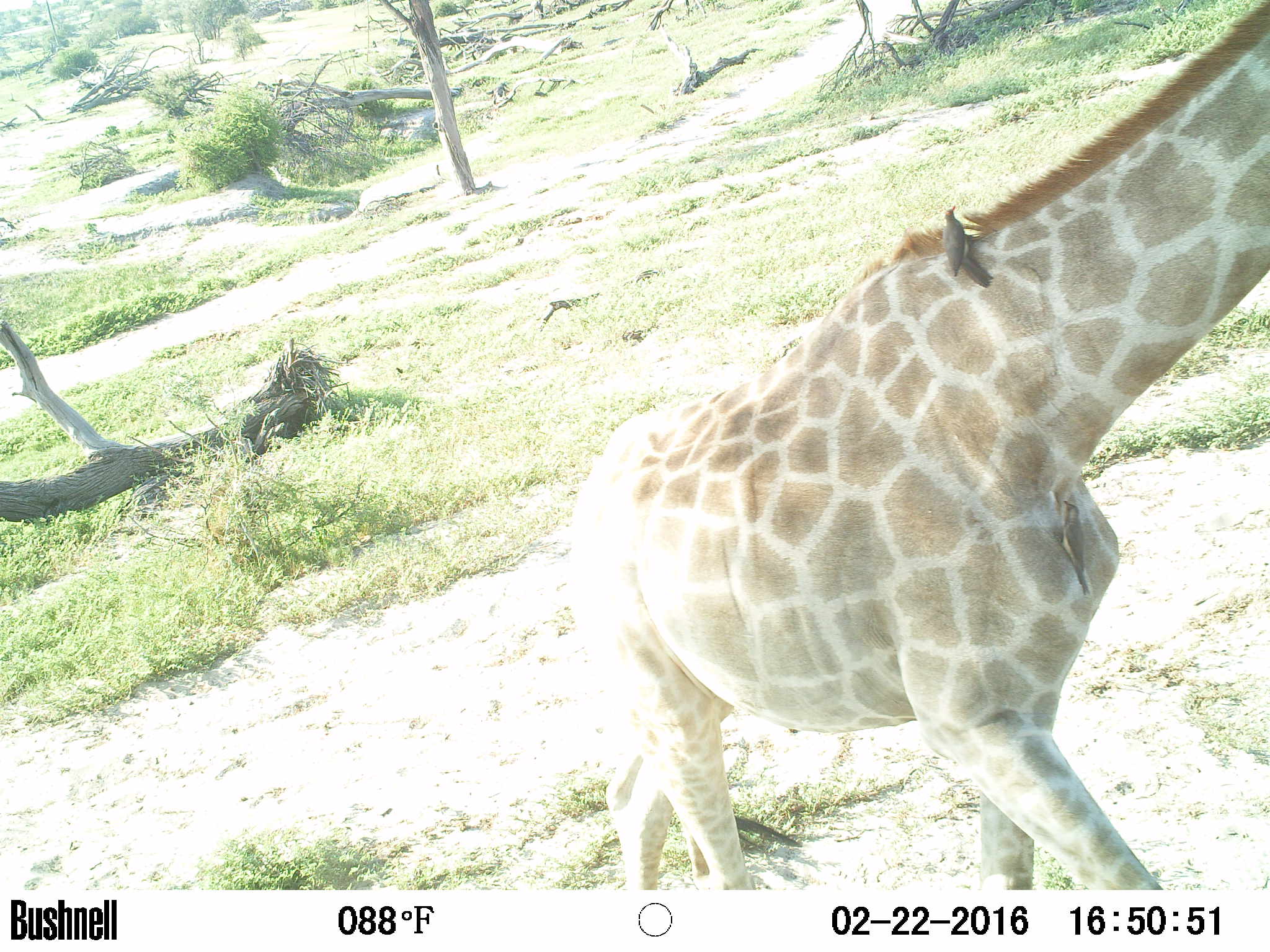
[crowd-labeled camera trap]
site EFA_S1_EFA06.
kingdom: Animalia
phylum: Chordata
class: Aves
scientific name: Aves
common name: bird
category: birdother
Birdother (bird) (Aves), count 1. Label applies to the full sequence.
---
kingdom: Animalia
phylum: Chordata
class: Mammalia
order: Artiodactyla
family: Giraffidae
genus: Giraffa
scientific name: Giraffa camelopardalis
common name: giraffe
Giraffe (Giraffa camelopardalis), count 1. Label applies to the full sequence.